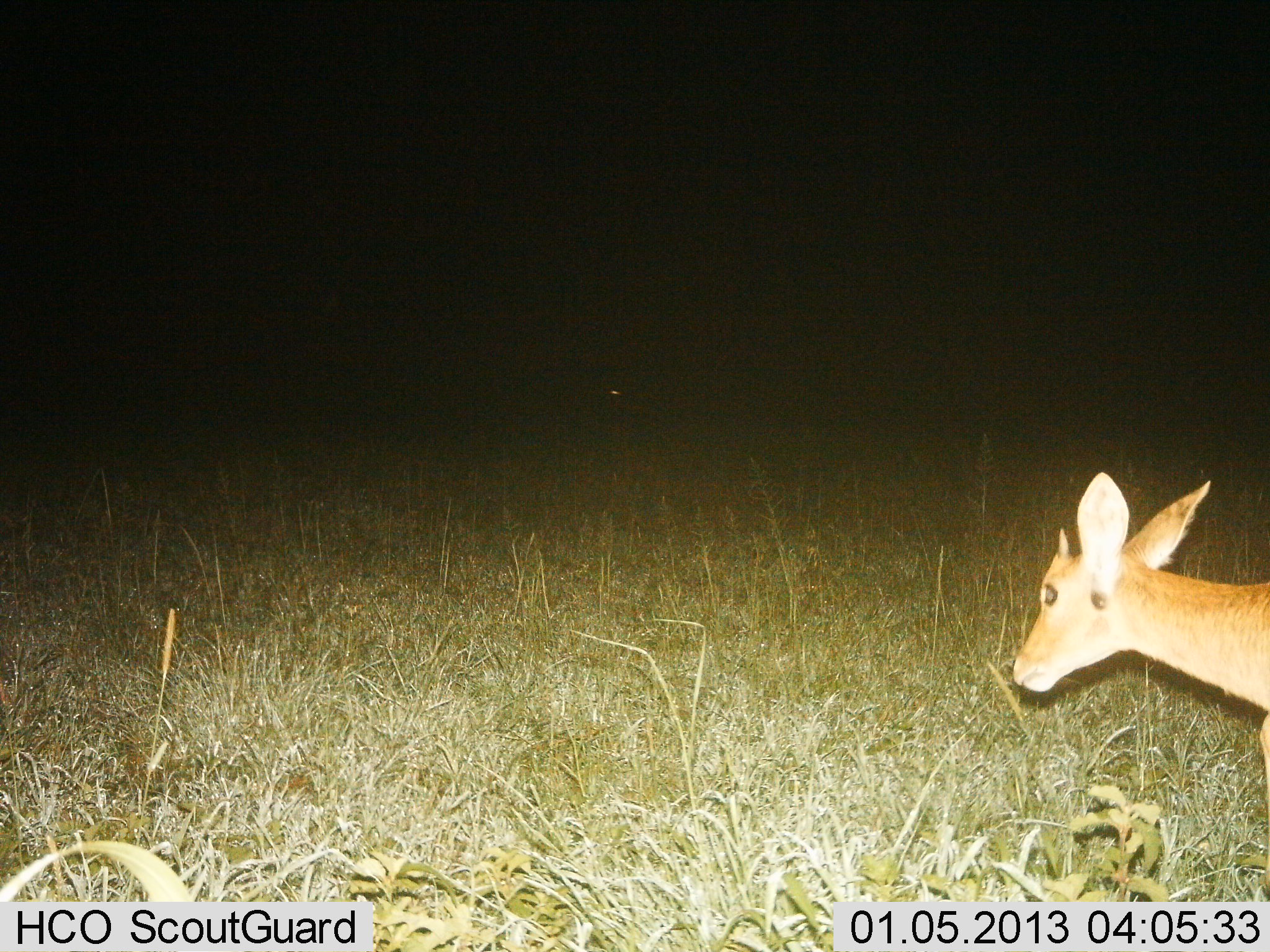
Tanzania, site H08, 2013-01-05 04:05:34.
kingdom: Animalia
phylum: Chordata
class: Mammalia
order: Artiodactyla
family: Bovidae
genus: Redunca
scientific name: Redunca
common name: reedbuck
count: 1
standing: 50%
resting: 0%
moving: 50%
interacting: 0%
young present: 0%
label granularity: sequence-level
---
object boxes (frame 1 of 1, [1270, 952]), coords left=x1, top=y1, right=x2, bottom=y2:
animal: left=1011, top=473, right=1269, bottom=794